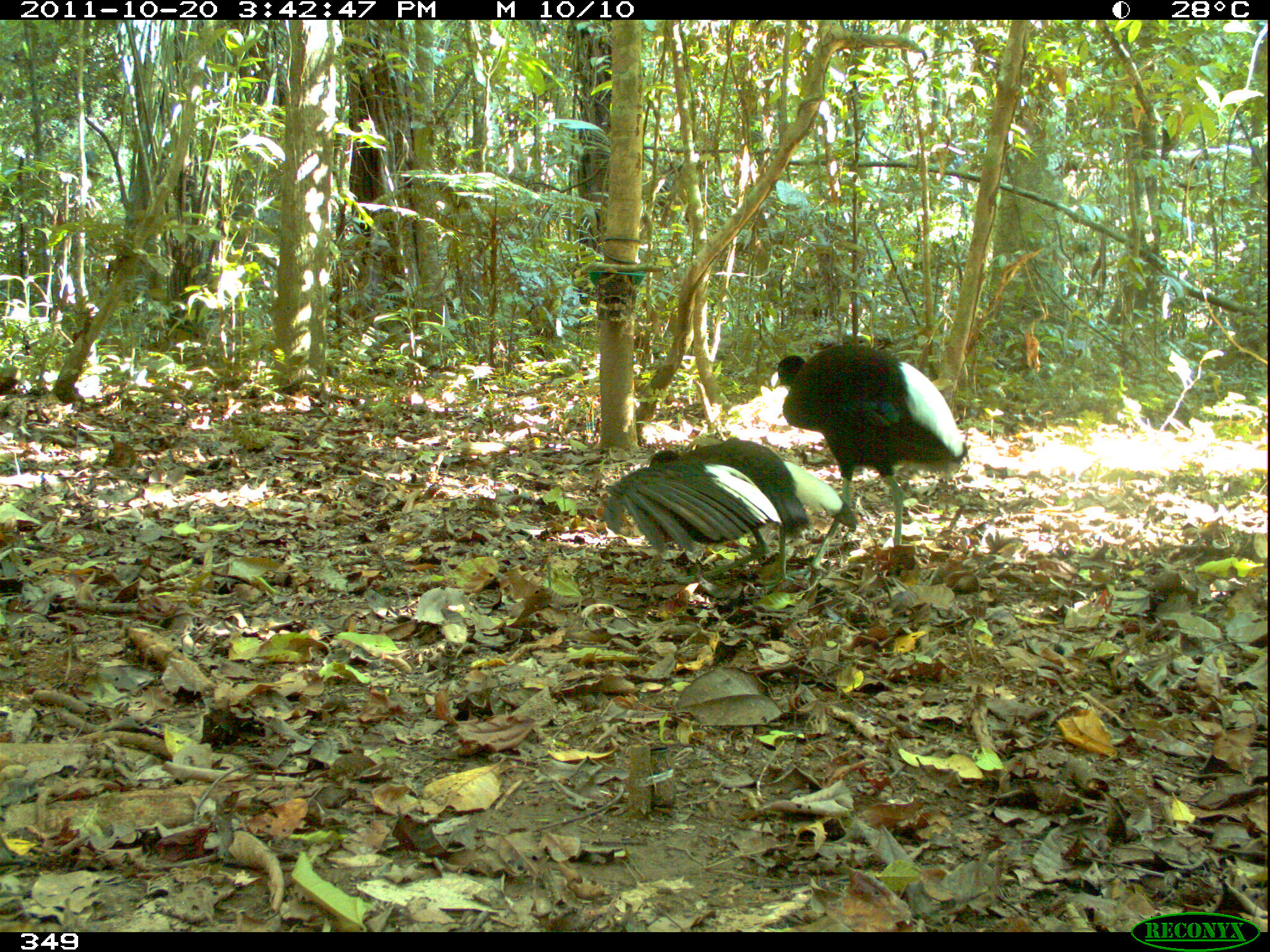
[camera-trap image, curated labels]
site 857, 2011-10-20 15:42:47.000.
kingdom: Animalia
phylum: Chordata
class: Aves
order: Gruiformes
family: Psophiidae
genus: Psophia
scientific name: Psophia leucoptera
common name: pale-winged trumpeter